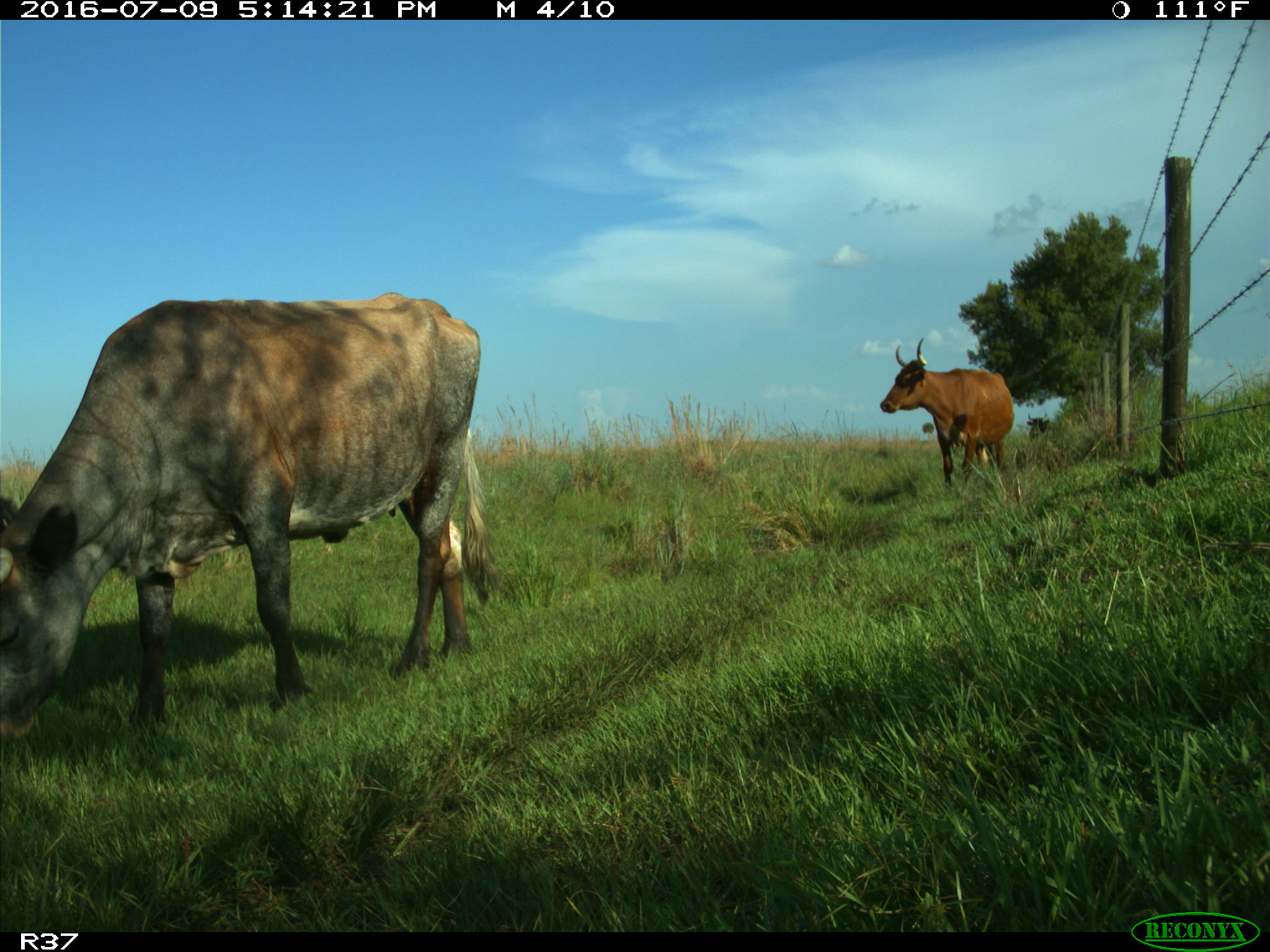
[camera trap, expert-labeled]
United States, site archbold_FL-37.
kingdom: Animalia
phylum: Chordata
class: Mammalia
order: Artiodactyla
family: Bovidae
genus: Bos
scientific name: Bos taurus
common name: domestic cow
Bos taurus (domestic cow).